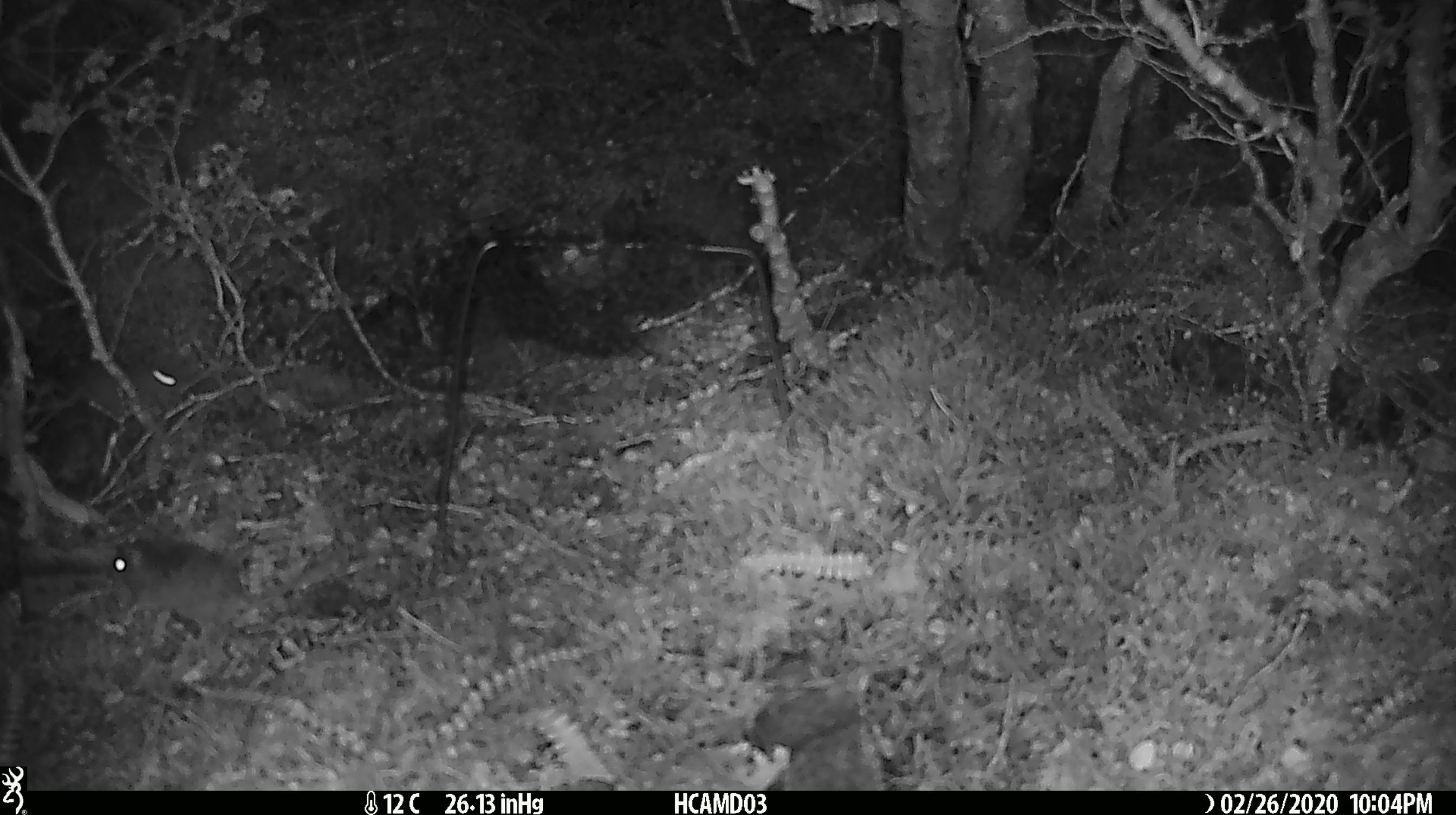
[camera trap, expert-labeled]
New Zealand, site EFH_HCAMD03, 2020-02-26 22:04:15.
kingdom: Animalia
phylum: Chordata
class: Mammalia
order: Rodentia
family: Muridae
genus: Mus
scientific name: Mus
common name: mouse